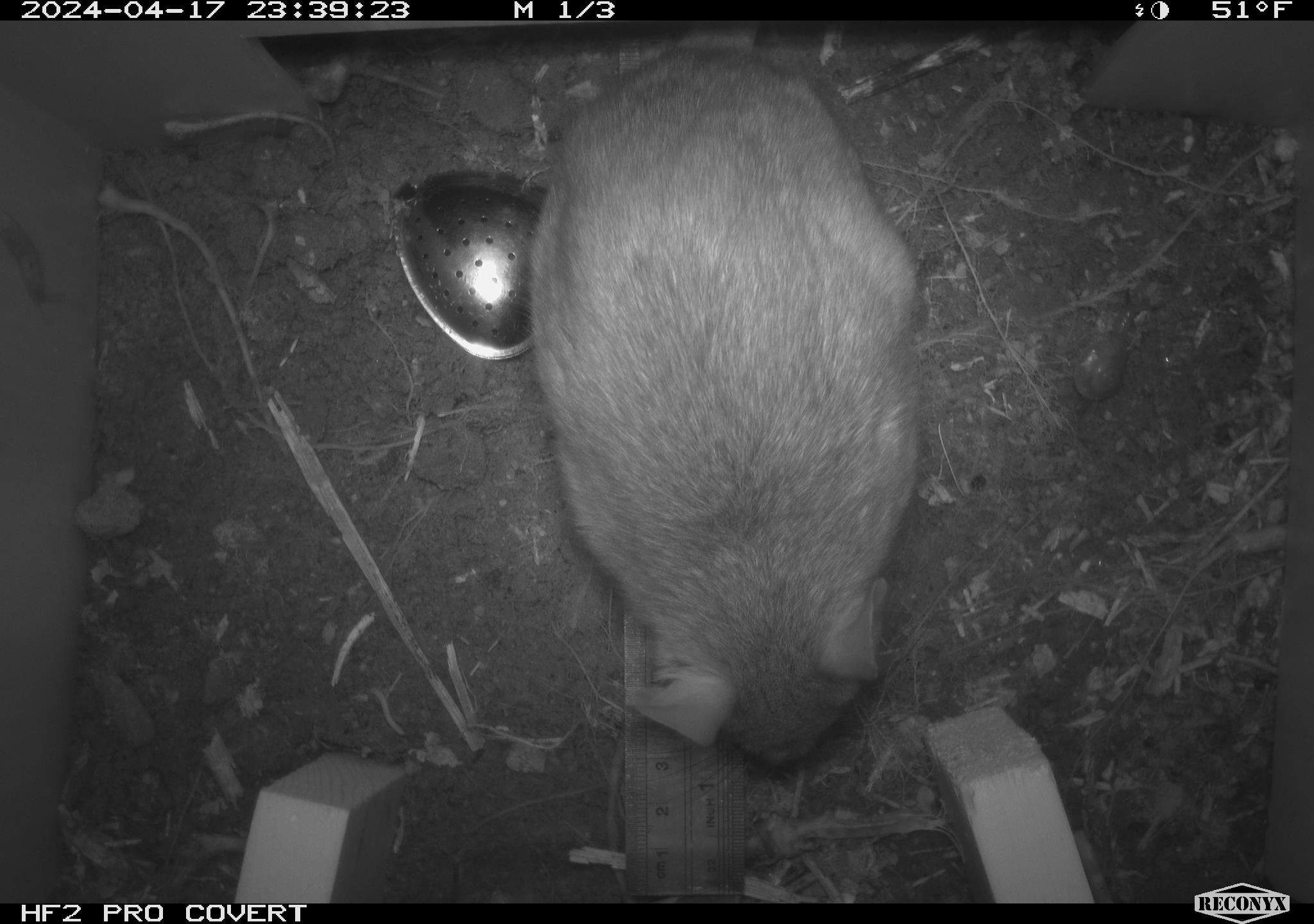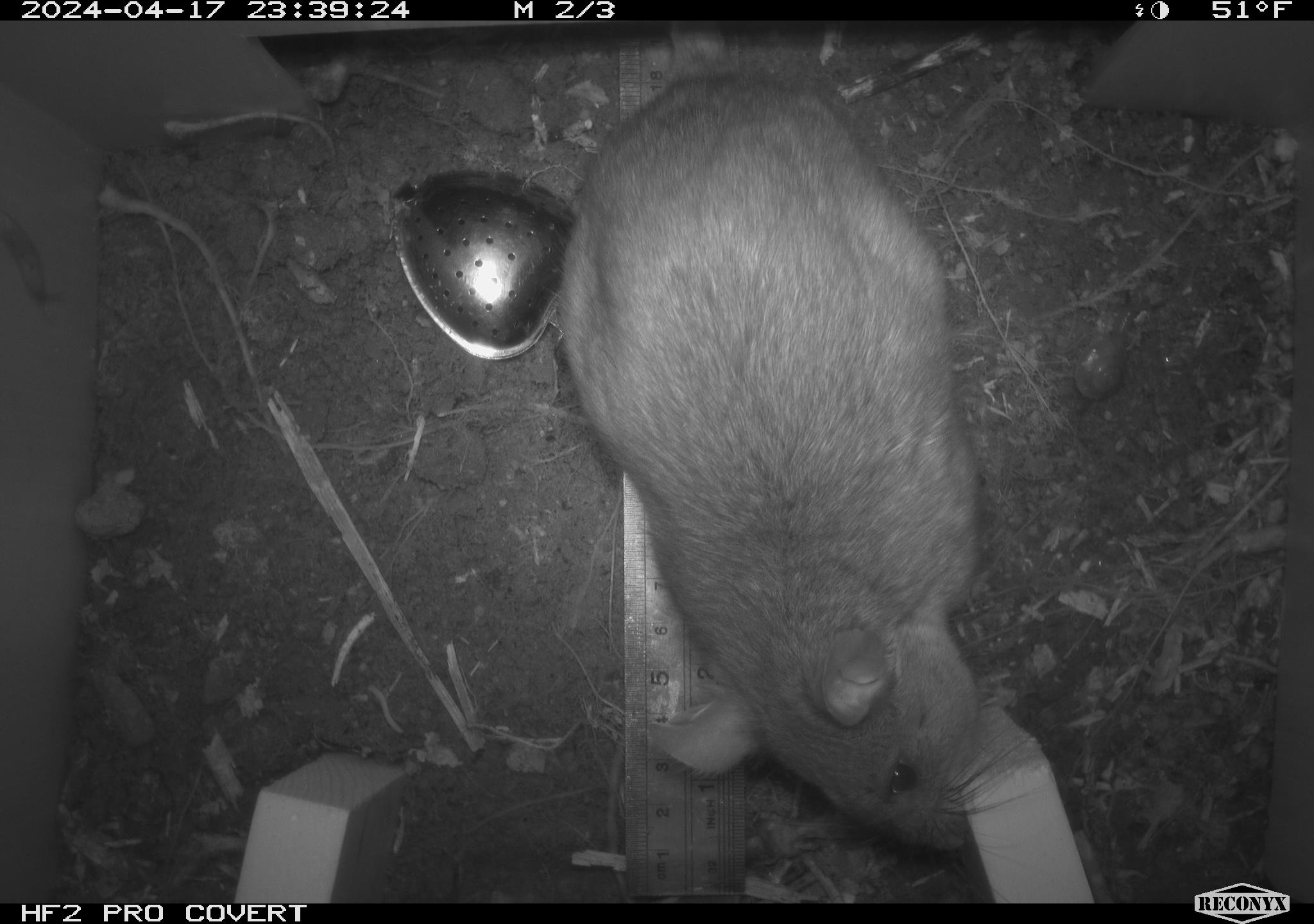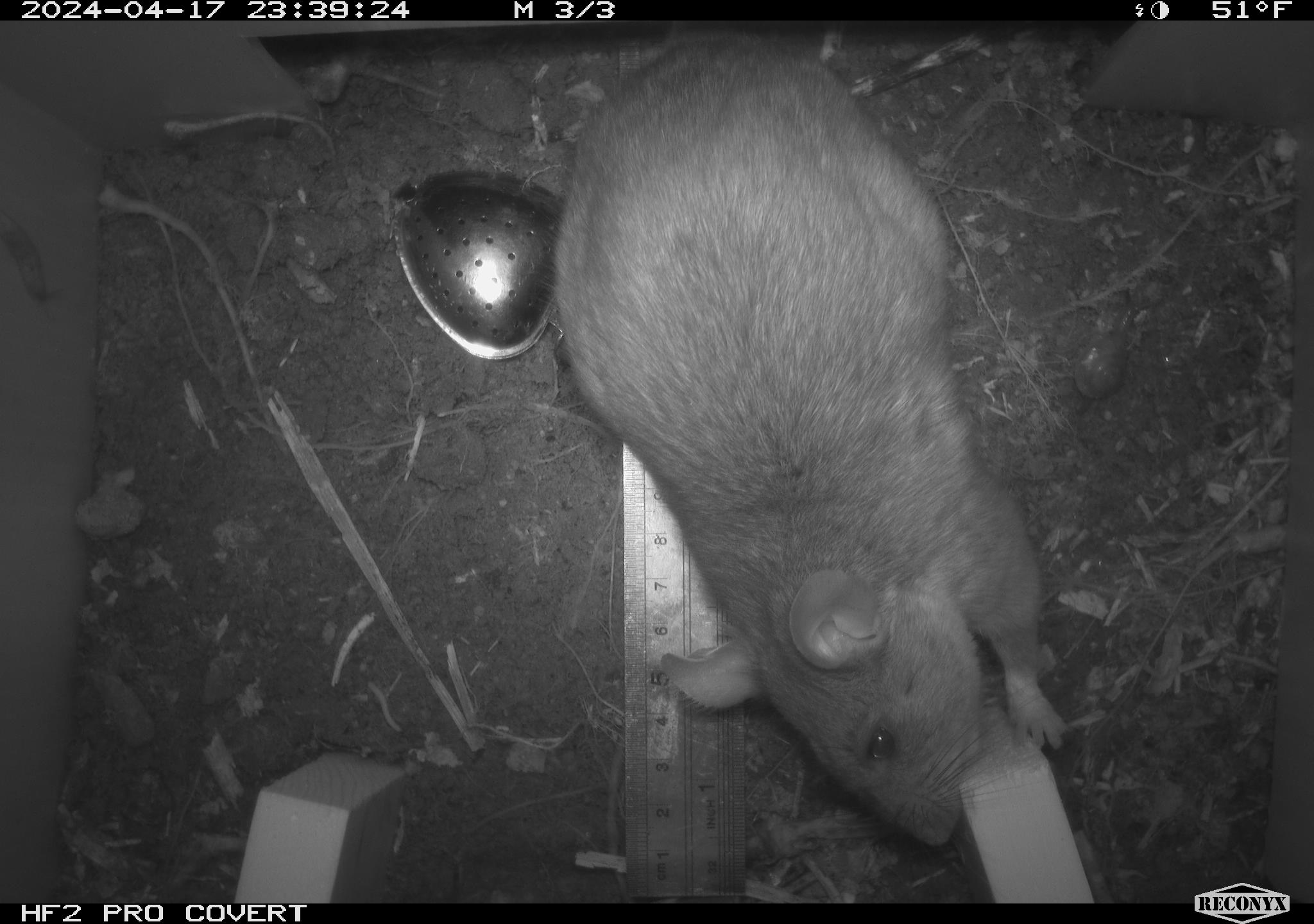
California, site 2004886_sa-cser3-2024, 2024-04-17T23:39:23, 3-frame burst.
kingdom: Animalia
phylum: Chordata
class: Mammalia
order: Rodentia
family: Muridae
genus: Rattus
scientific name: Rattus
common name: rat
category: rattus species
Rattus species (rat) (Rattus).